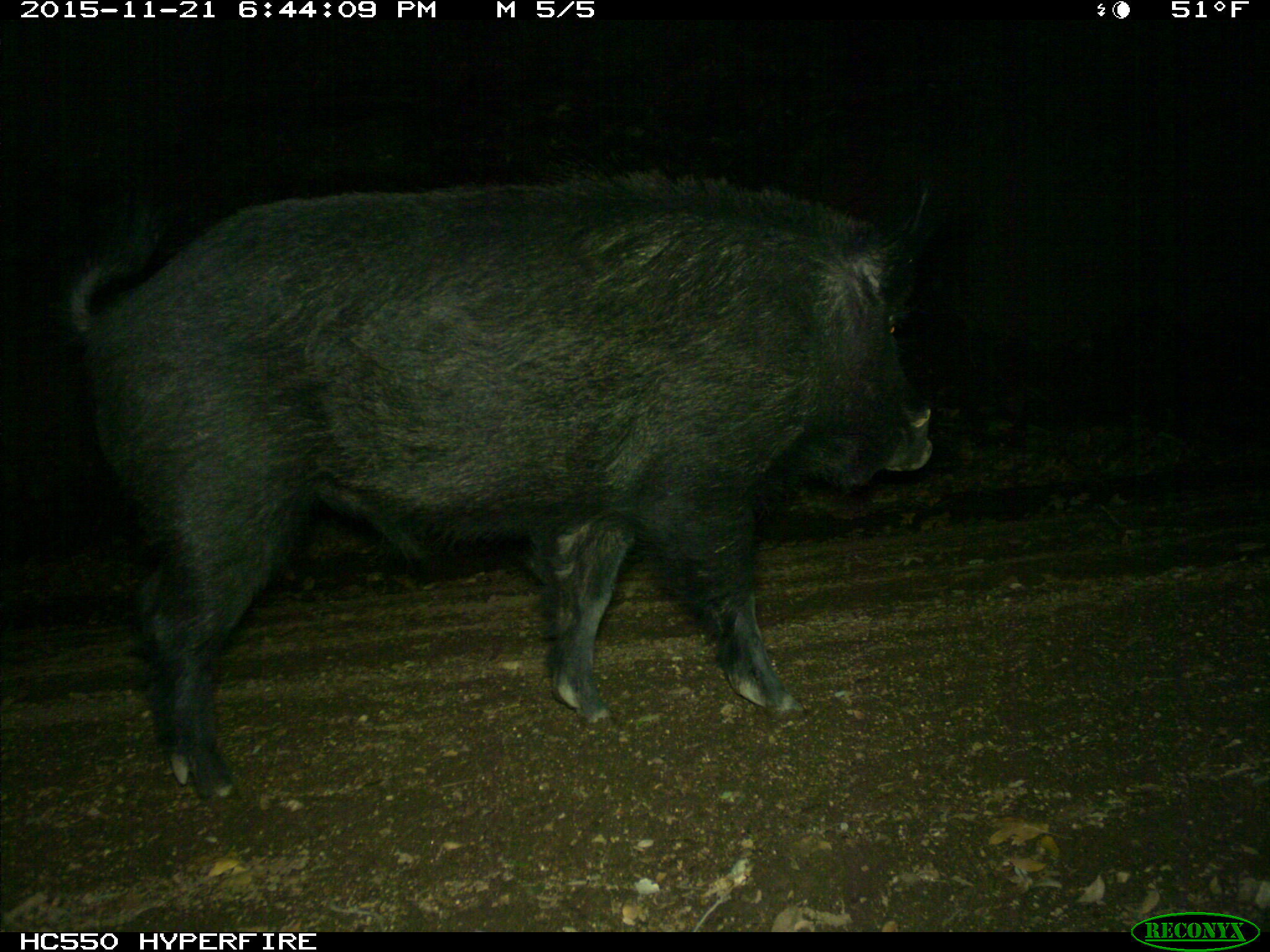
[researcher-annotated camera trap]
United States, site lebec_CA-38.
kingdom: Animalia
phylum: Chordata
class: Mammalia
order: Artiodactyla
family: Suidae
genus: Sus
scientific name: Sus scrofa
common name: wild boar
Sus scrofa (wild boar).